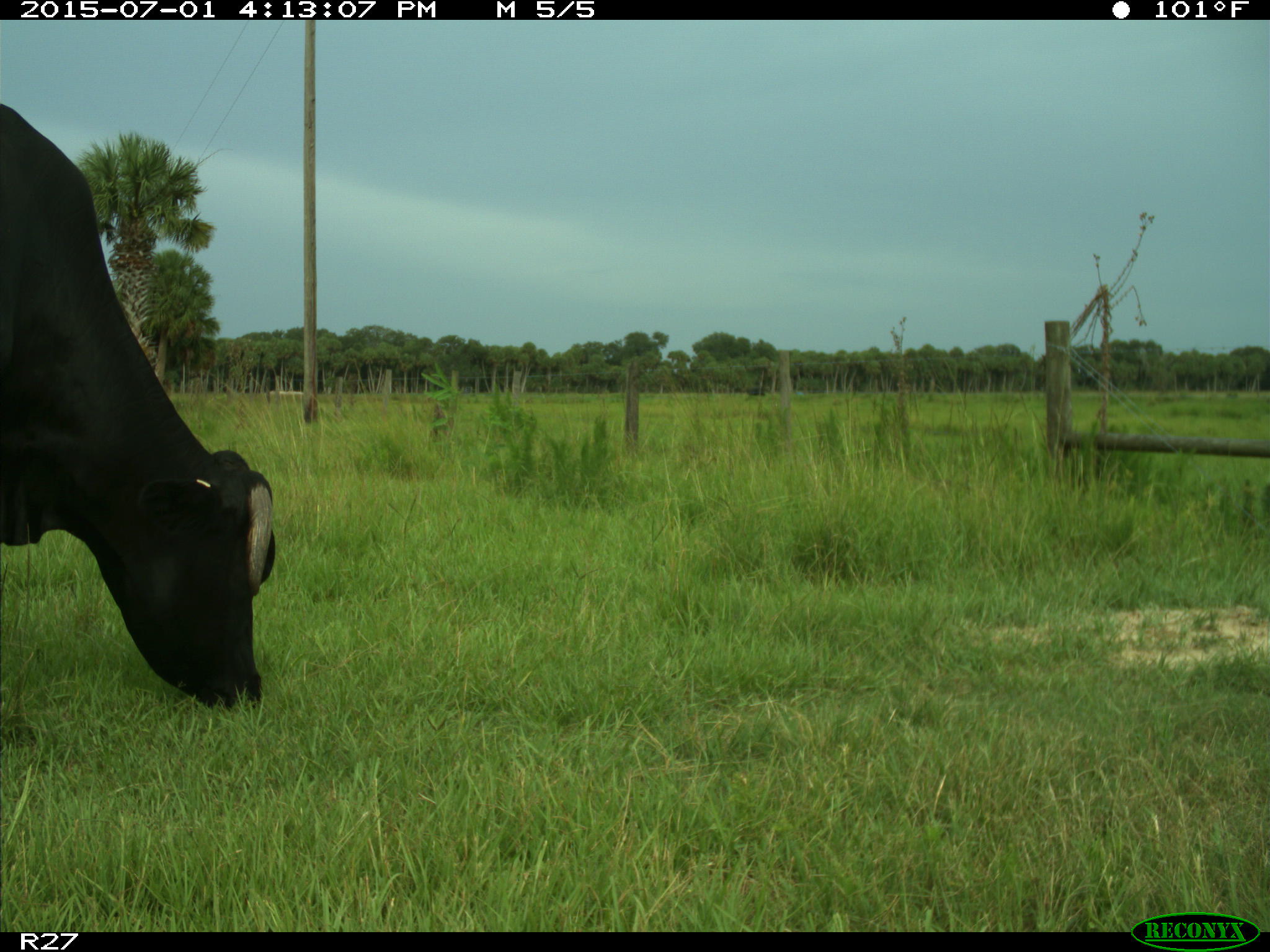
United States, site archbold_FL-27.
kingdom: Animalia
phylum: Chordata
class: Mammalia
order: Artiodactyla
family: Bovidae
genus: Bos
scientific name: Bos taurus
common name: domestic cow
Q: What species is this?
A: Bos taurus (domestic cow).